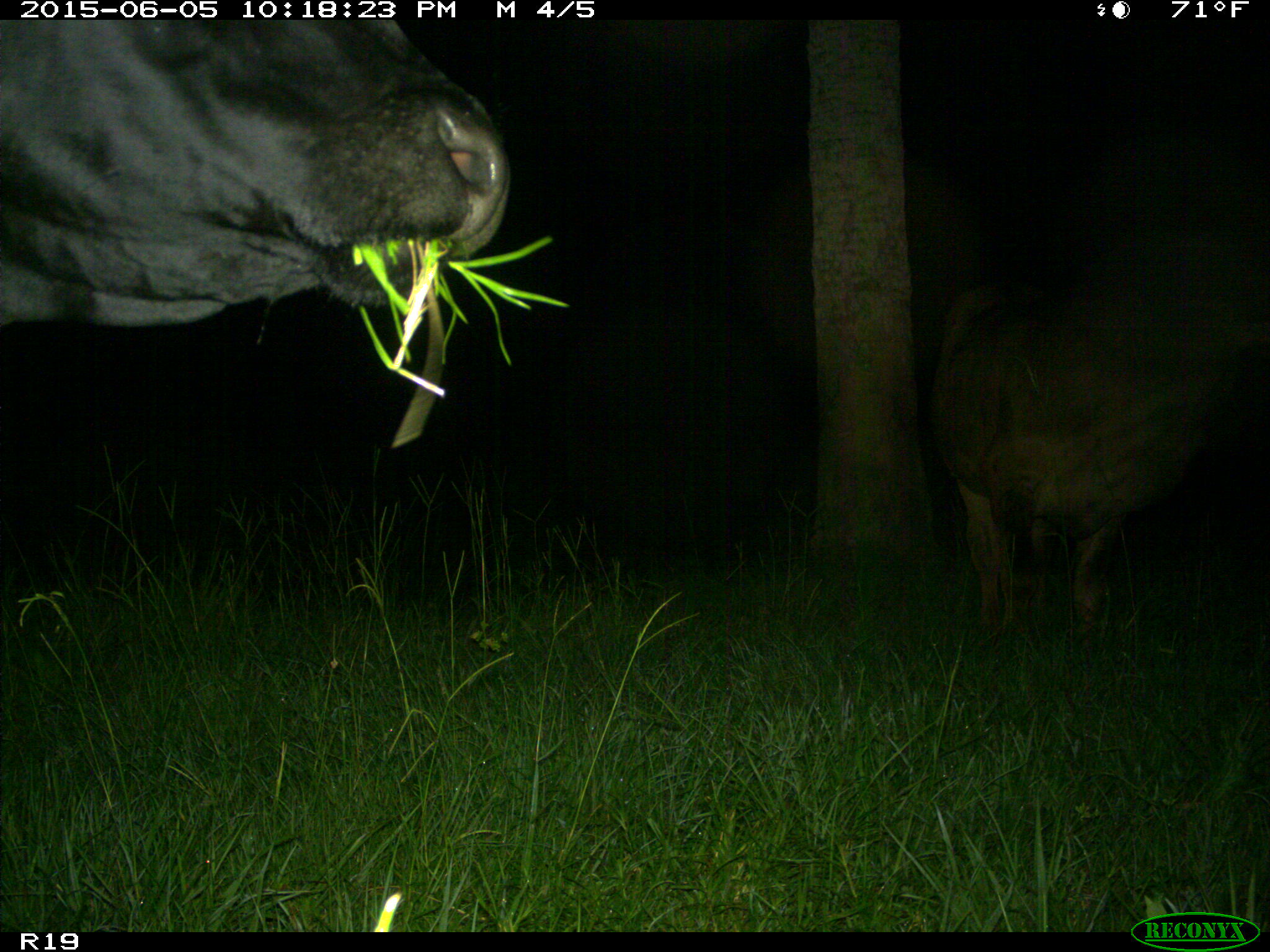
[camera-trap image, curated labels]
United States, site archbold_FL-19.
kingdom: Animalia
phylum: Chordata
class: Mammalia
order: Artiodactyla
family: Bovidae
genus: Bos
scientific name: Bos taurus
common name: domestic cow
Bos taurus (domestic cow).